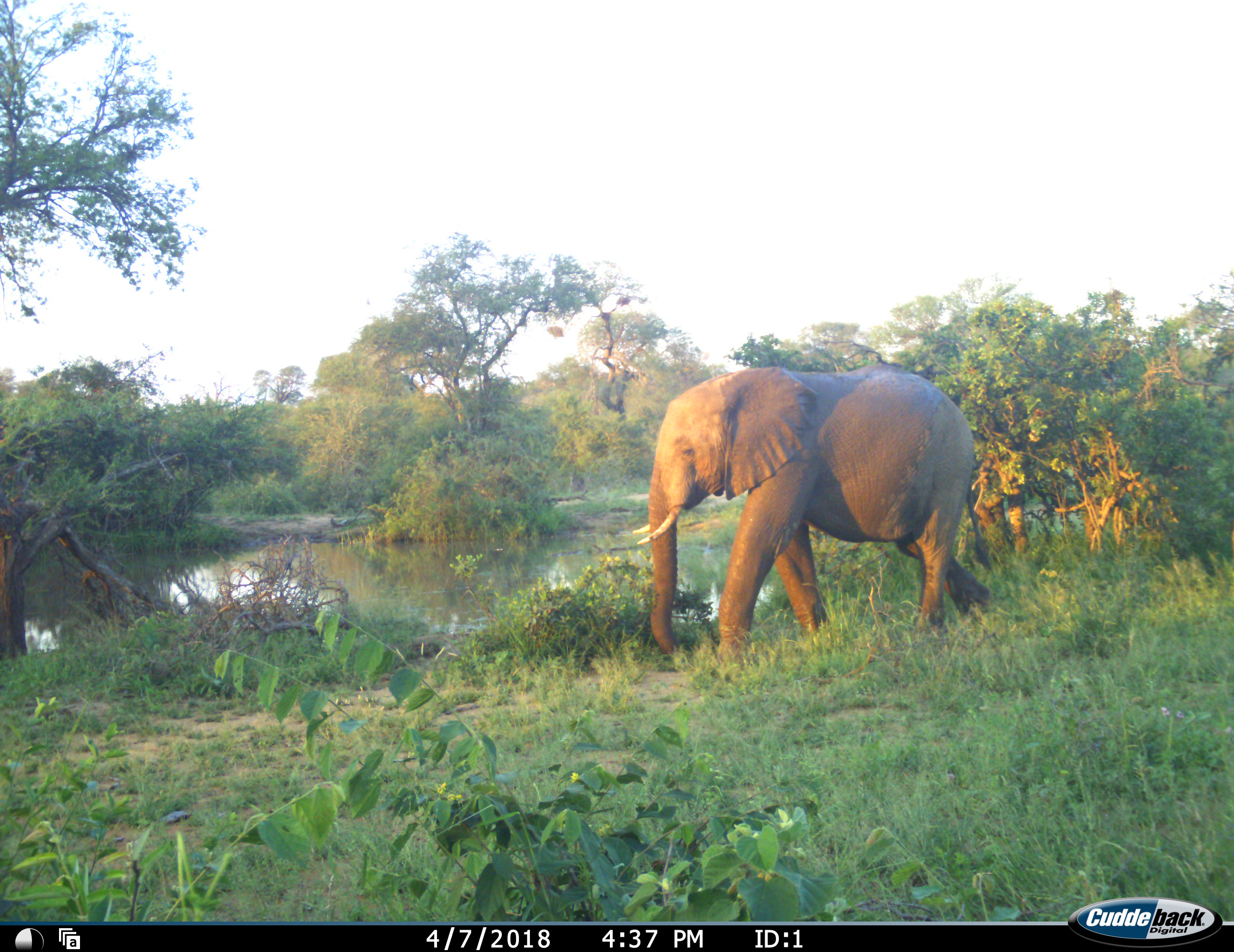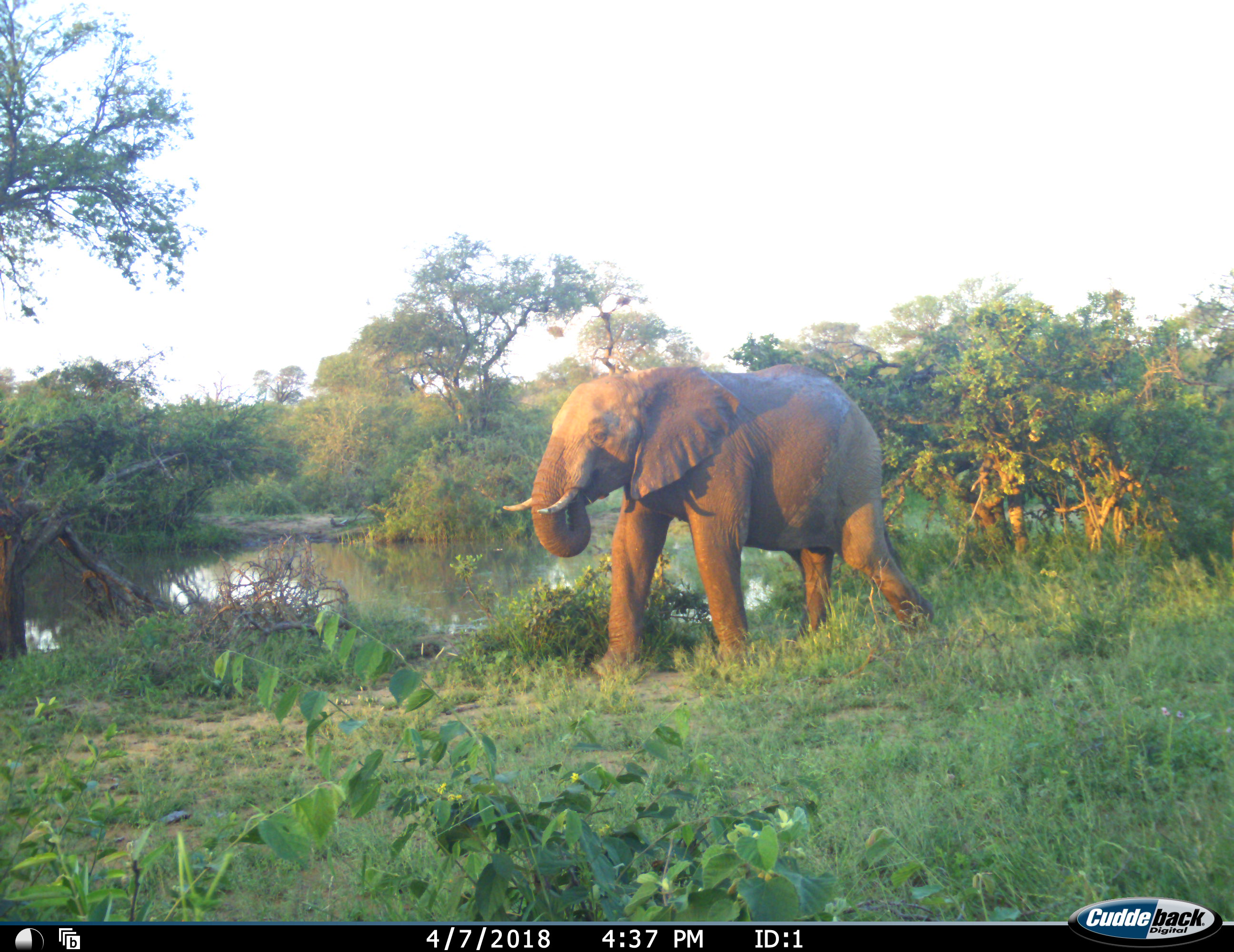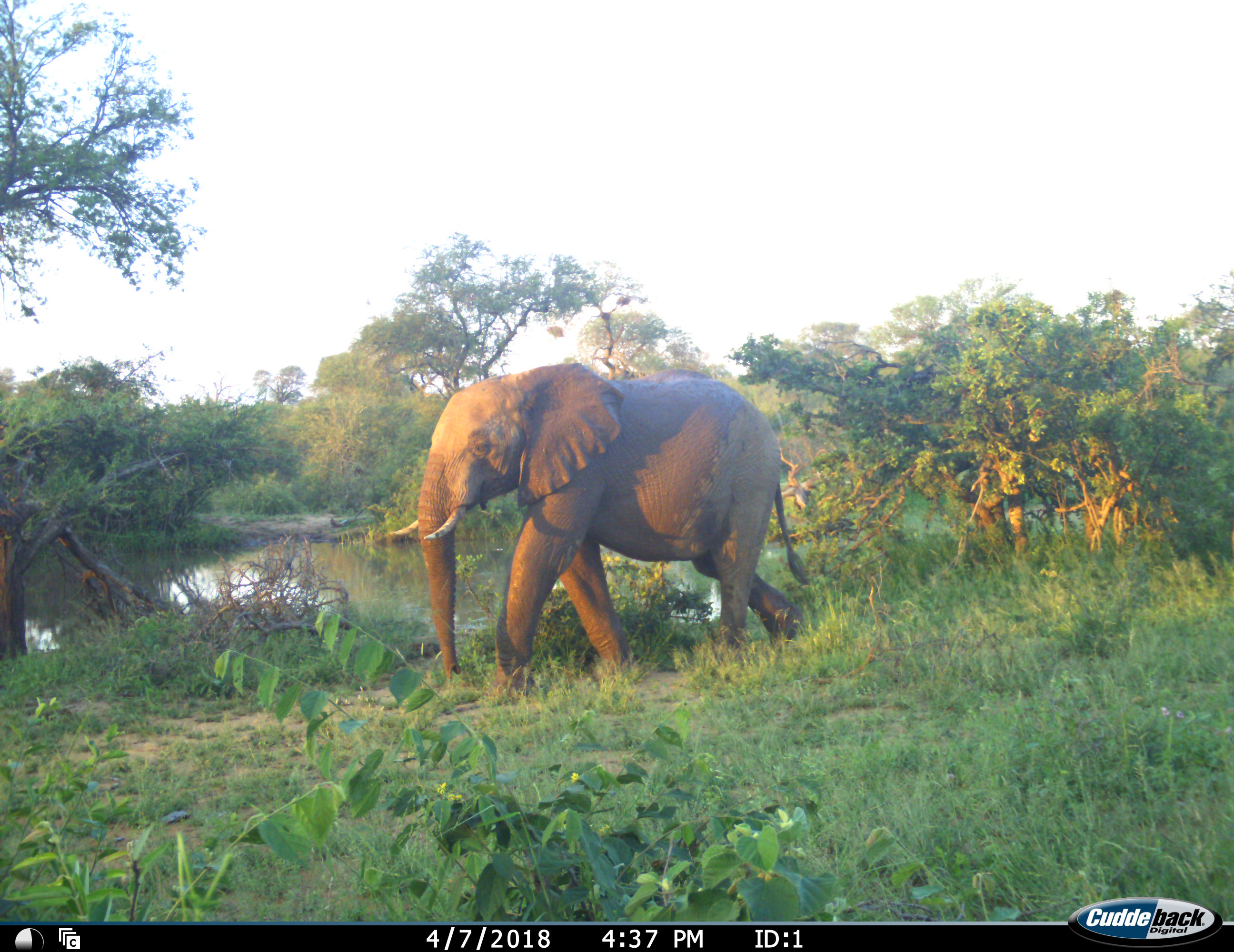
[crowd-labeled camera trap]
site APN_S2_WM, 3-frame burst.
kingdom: Animalia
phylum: Chordata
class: Mammalia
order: Proboscidea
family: Elephantidae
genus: Loxodonta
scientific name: Loxodonta africana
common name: african bush elephant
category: elephant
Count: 1.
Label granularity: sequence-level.